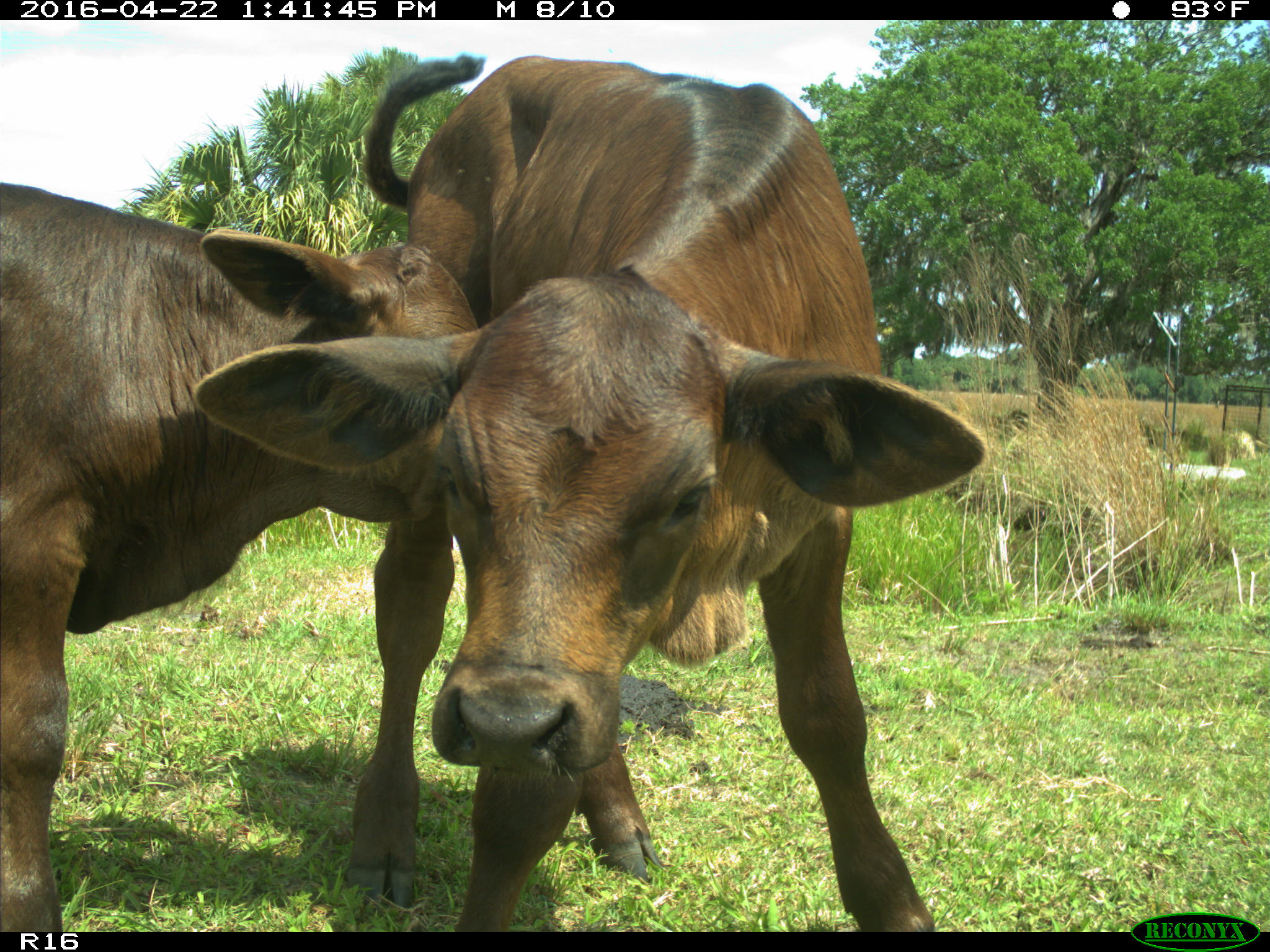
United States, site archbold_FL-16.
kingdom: Animalia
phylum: Chordata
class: Mammalia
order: Artiodactyla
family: Bovidae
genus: Bos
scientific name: Bos taurus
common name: domestic cow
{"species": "Bos taurus (domestic cow)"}